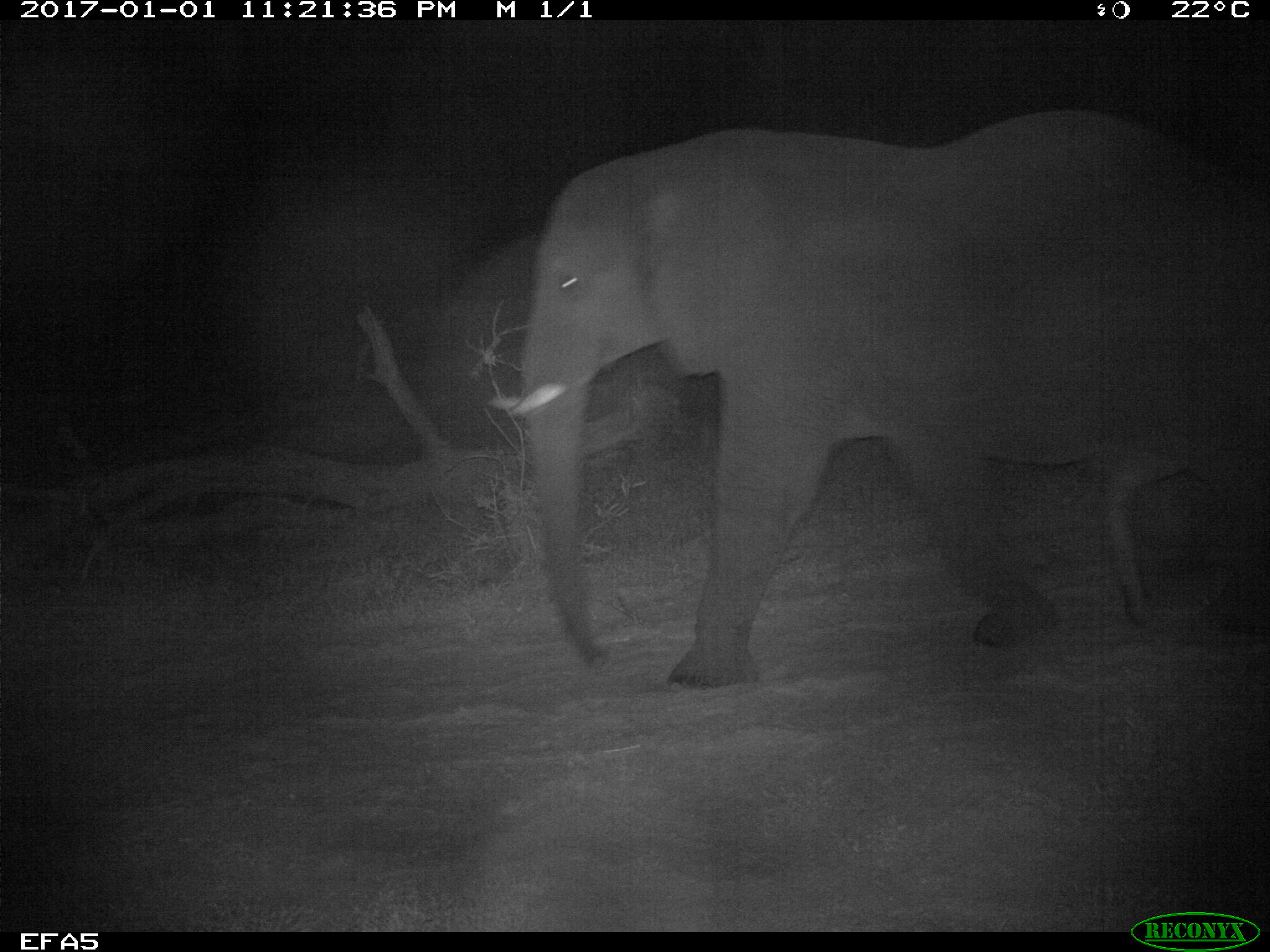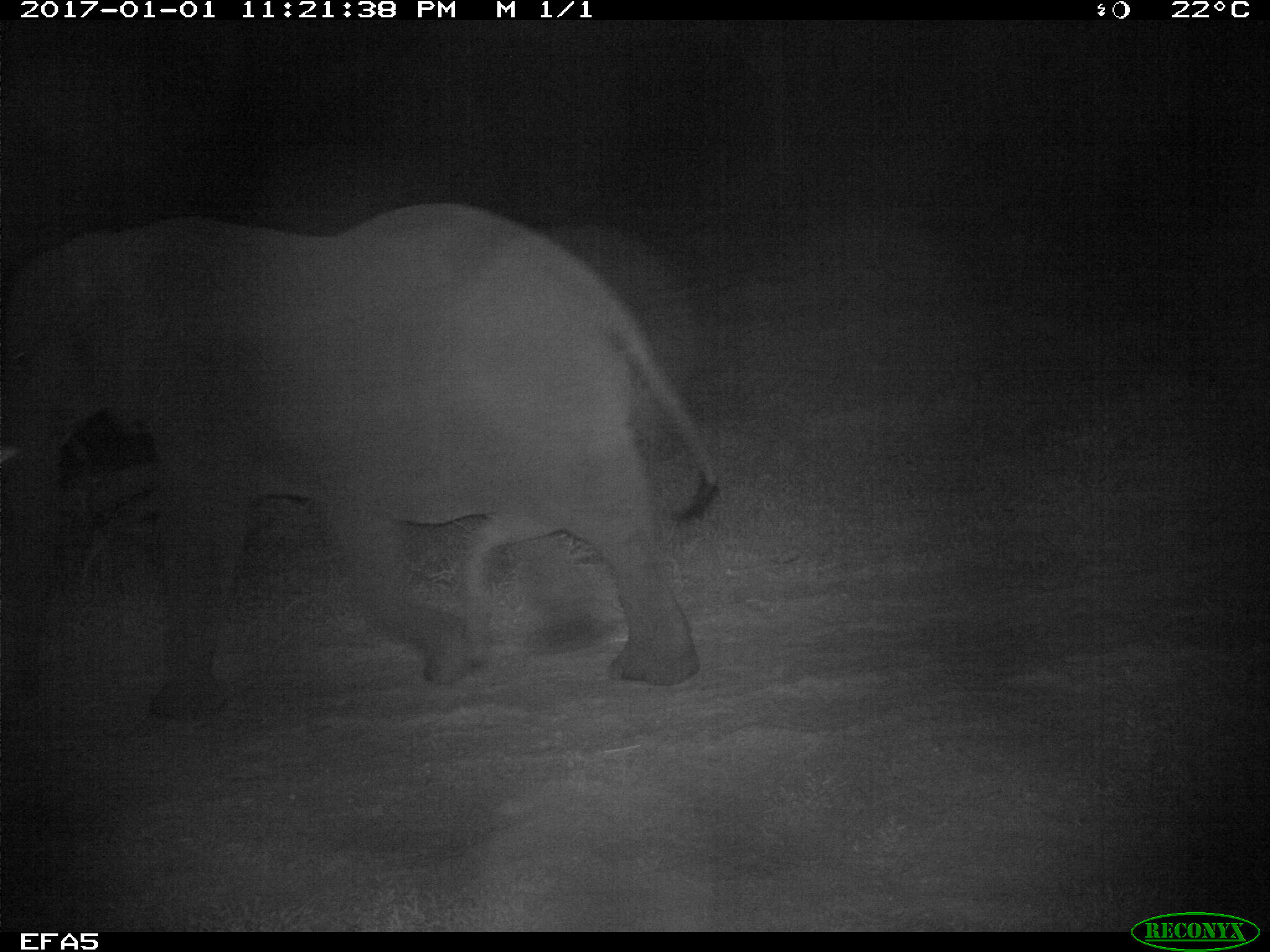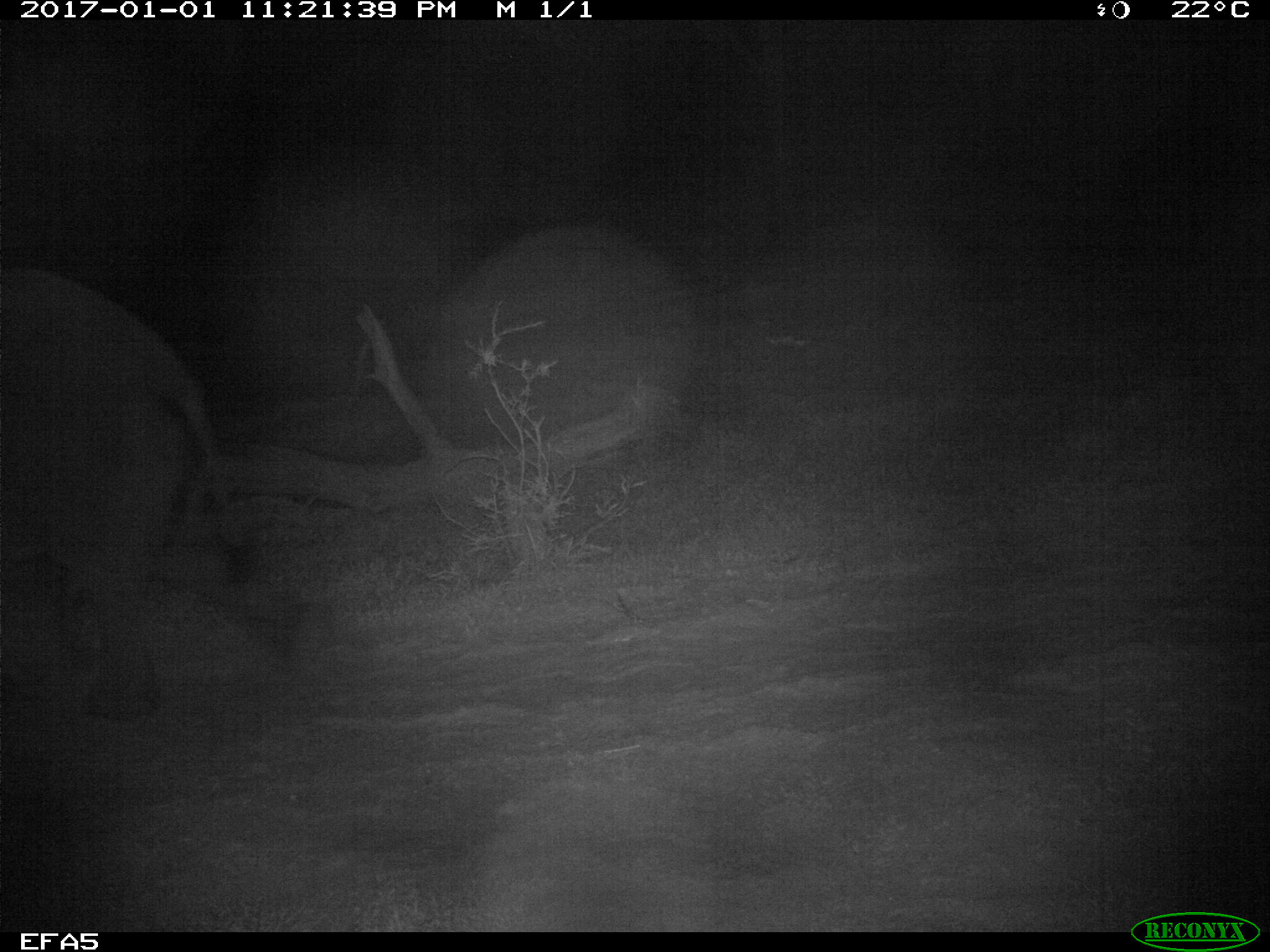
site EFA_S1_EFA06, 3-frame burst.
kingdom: Animalia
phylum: Chordata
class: Mammalia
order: Proboscidea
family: Elephantidae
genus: Loxodonta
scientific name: Loxodonta africana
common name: african bush elephant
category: elephant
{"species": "elephant (african bush elephant) (Loxodonta africana)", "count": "1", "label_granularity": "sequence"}